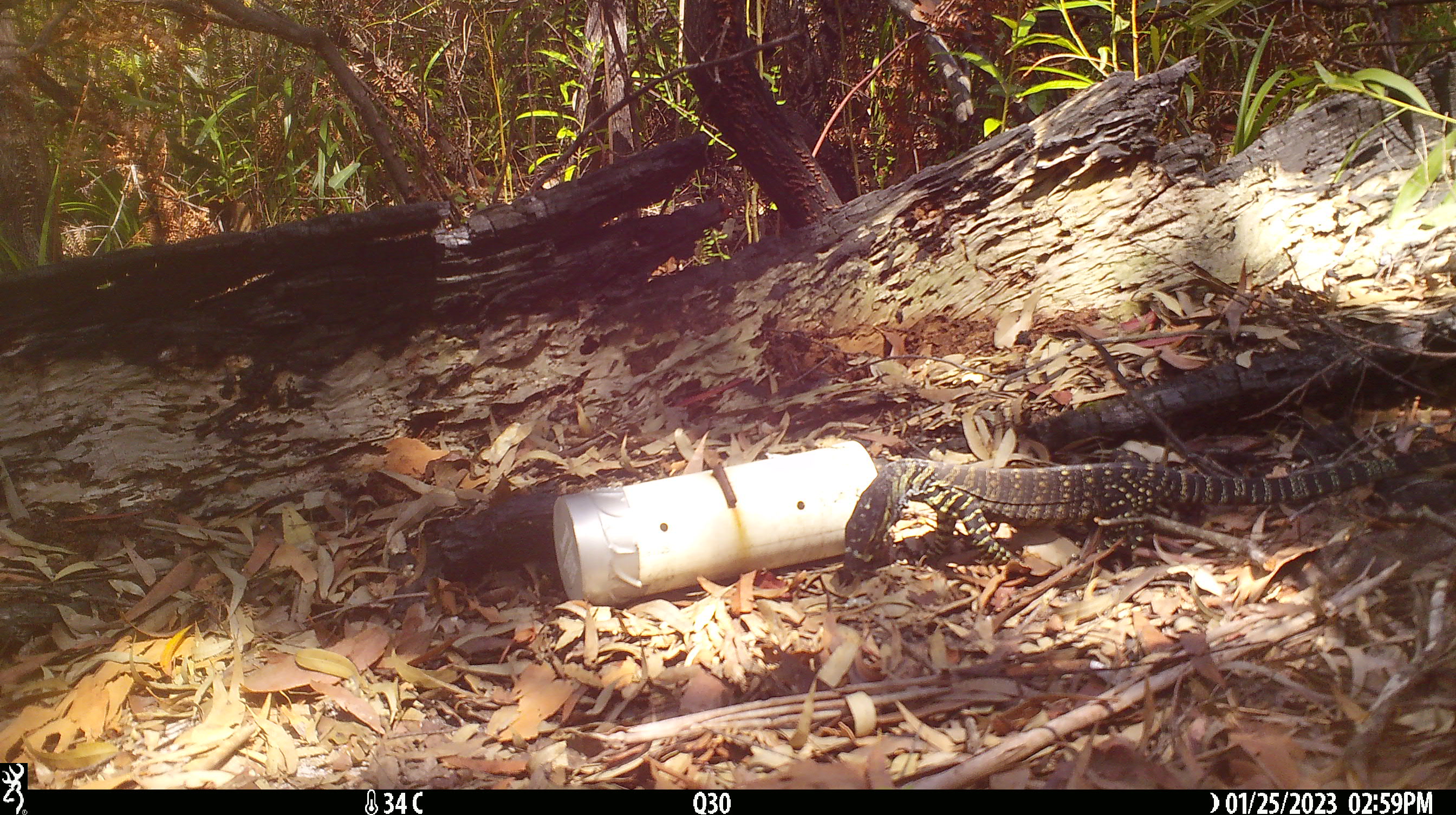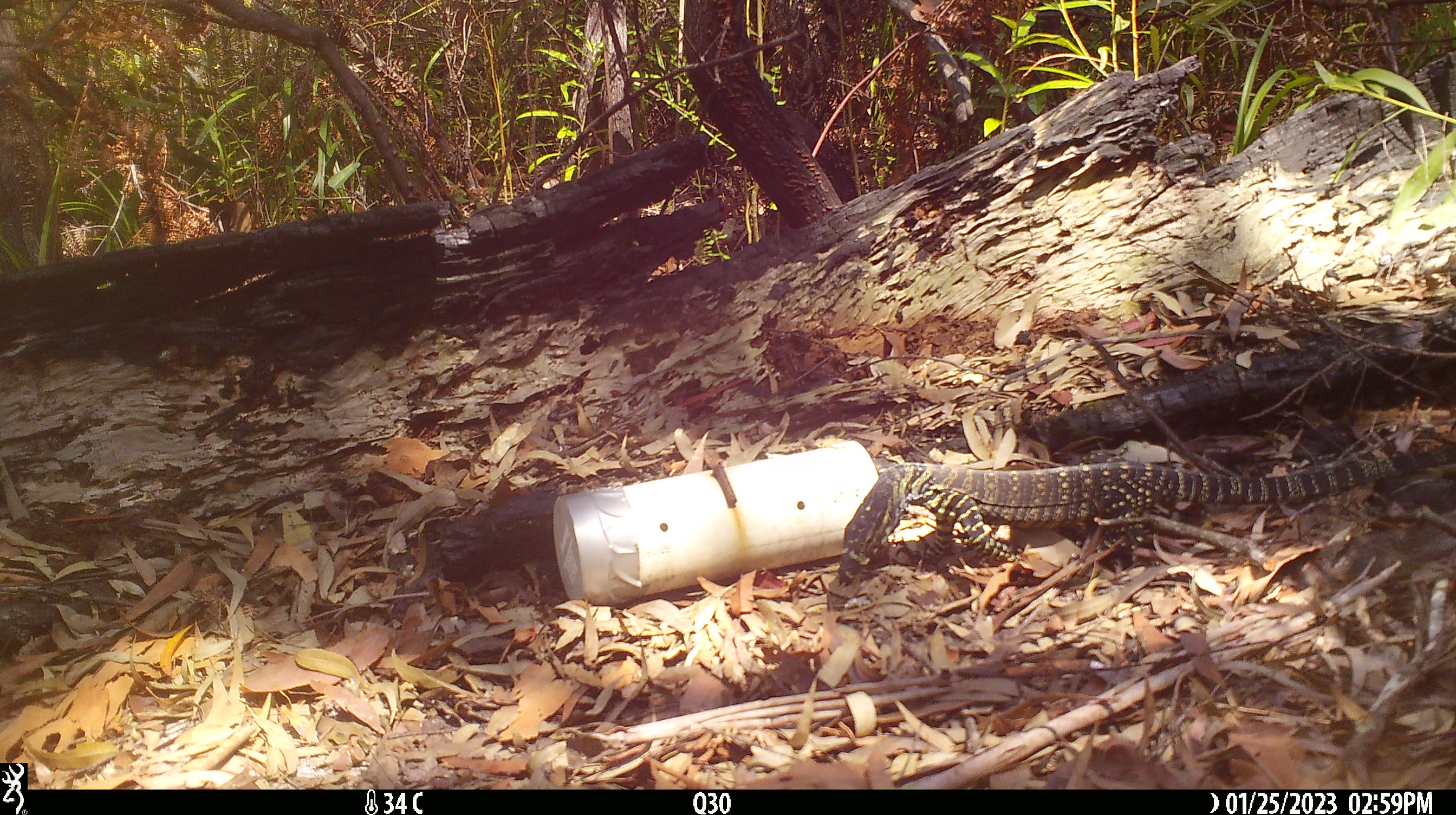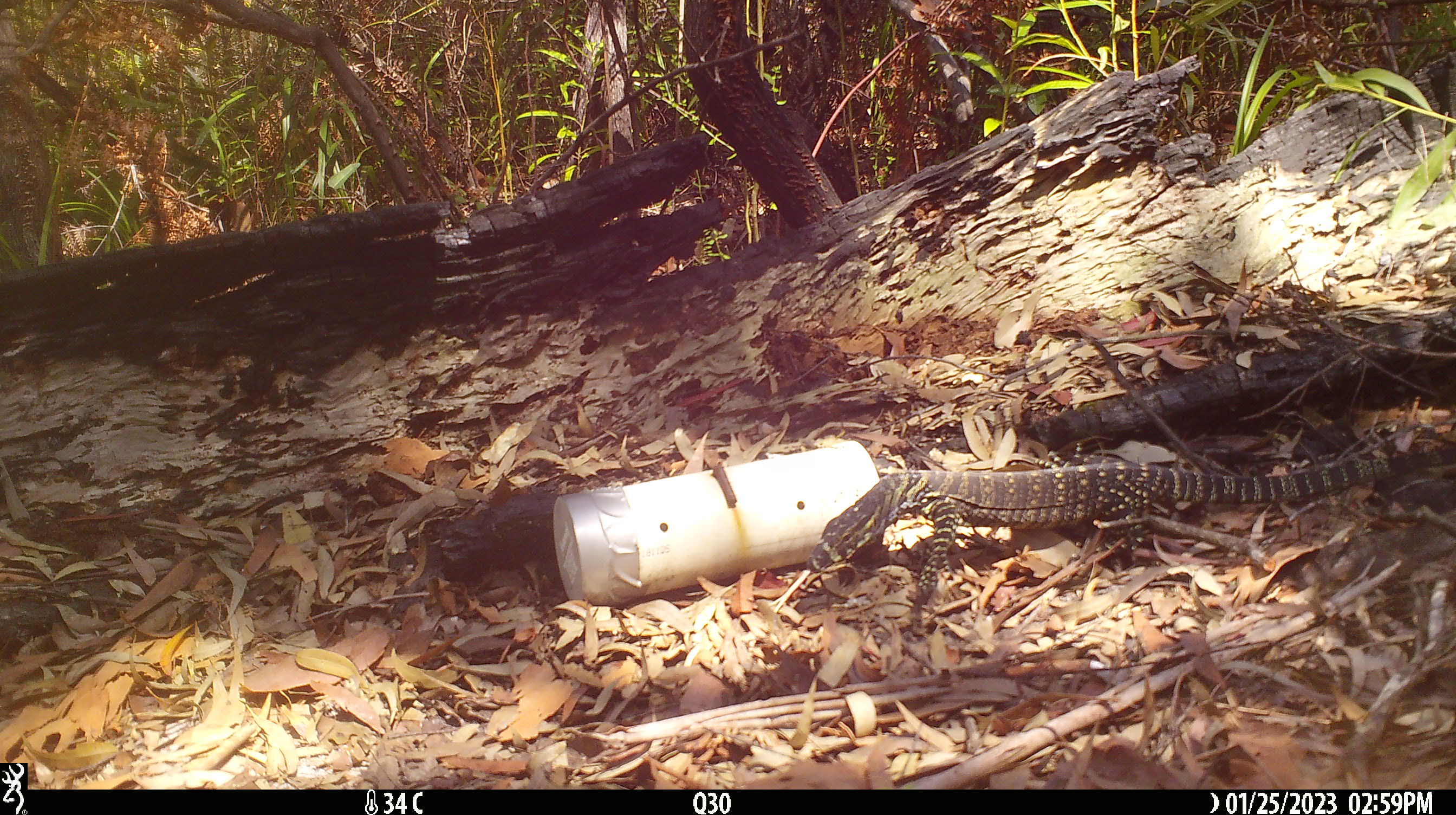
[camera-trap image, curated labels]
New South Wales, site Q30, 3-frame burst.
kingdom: Animalia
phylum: Chordata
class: Reptilia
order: Squamata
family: Varanidae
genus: Varanus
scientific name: Varanus varius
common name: lace monitor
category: goanna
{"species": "goanna (lace monitor) (Varanus varius)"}